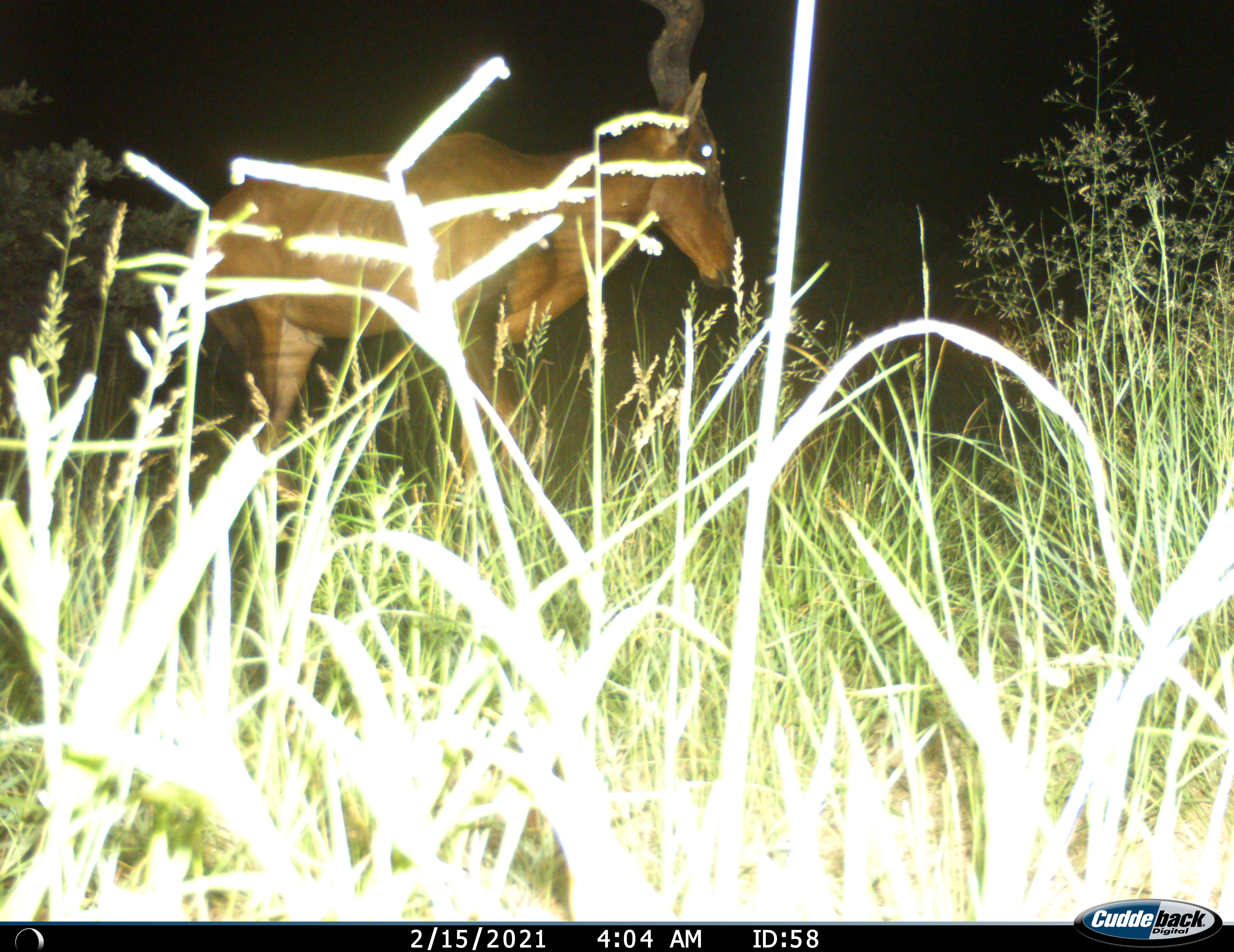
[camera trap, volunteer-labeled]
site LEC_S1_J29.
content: unidentified animal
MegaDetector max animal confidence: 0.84